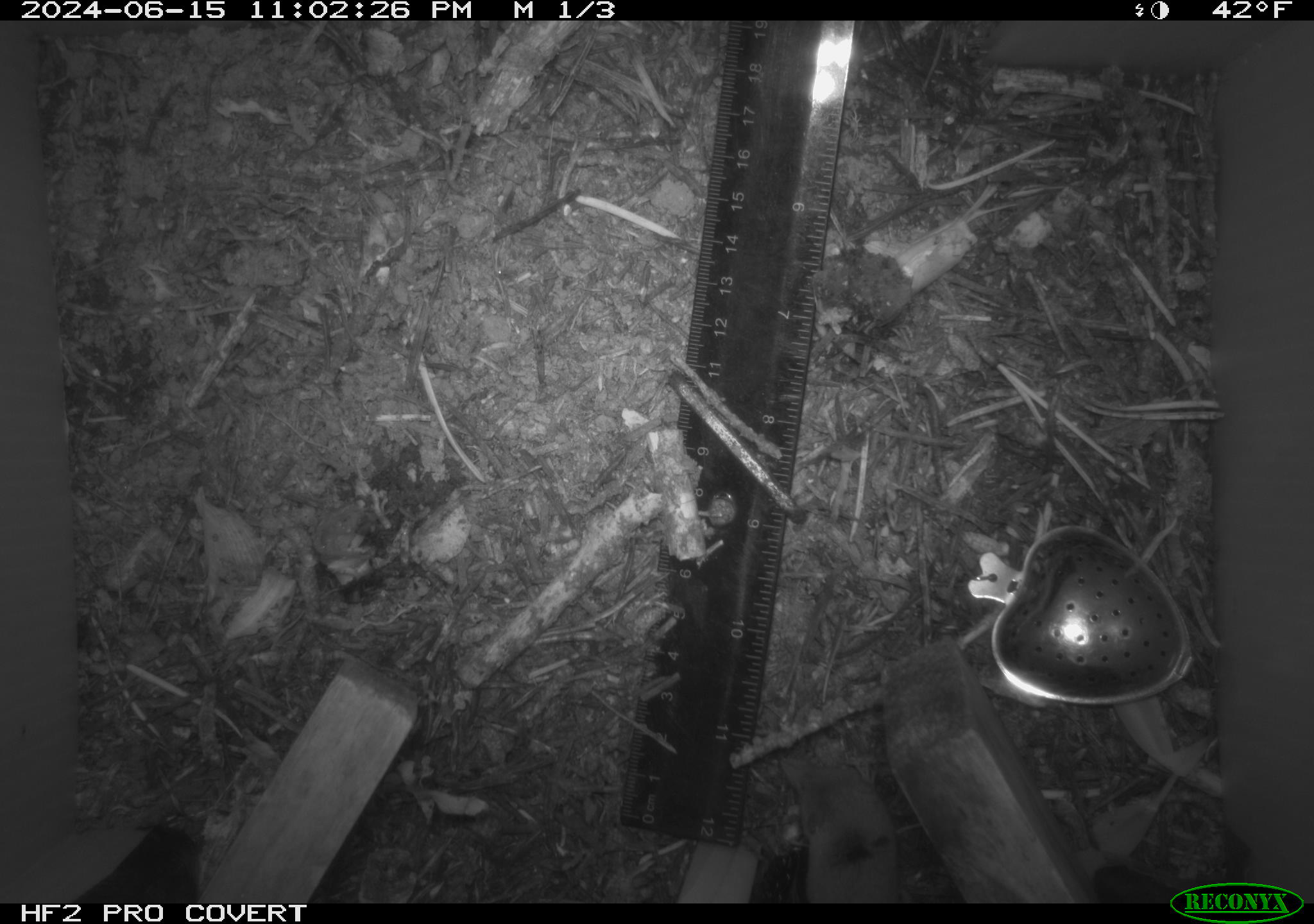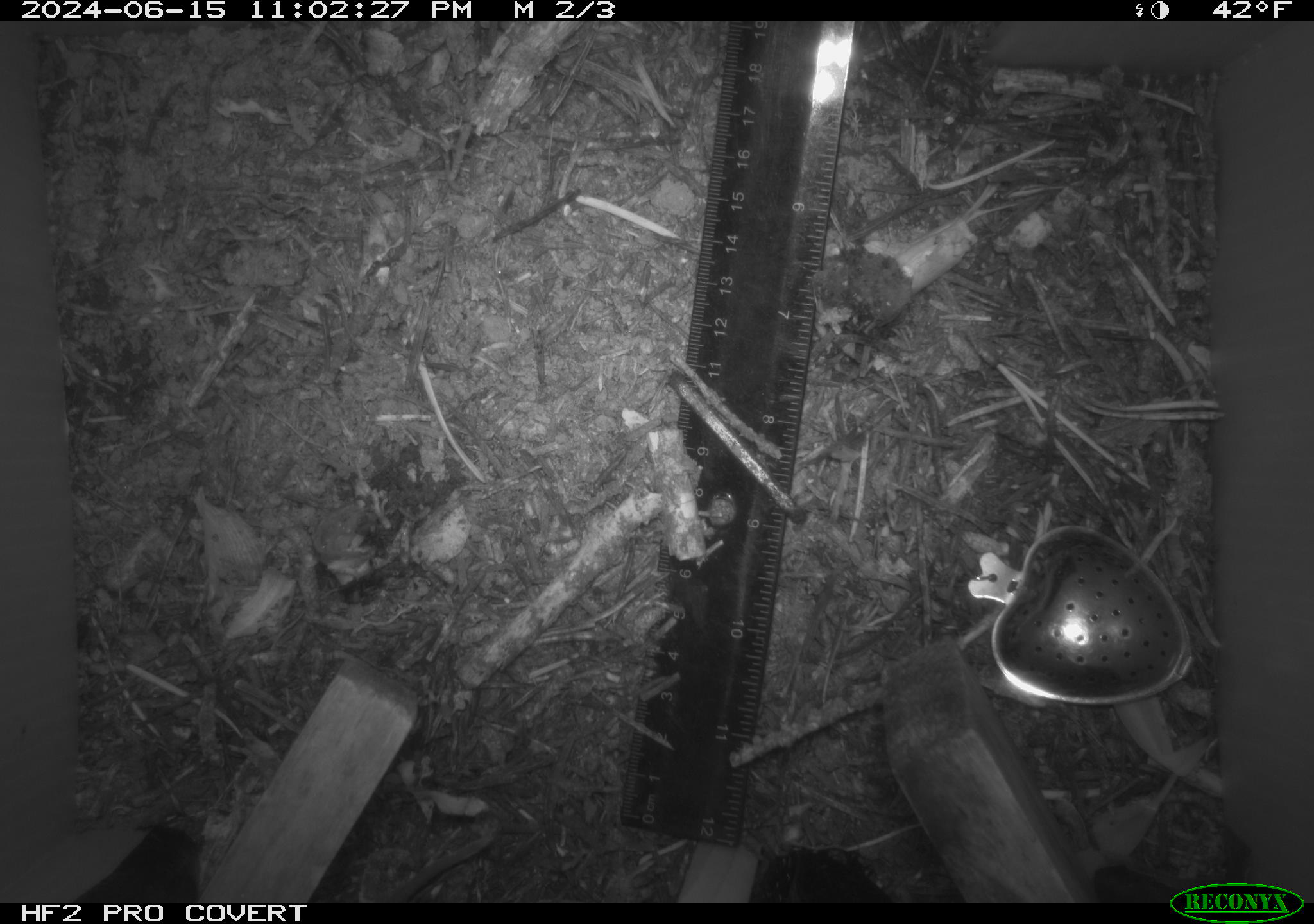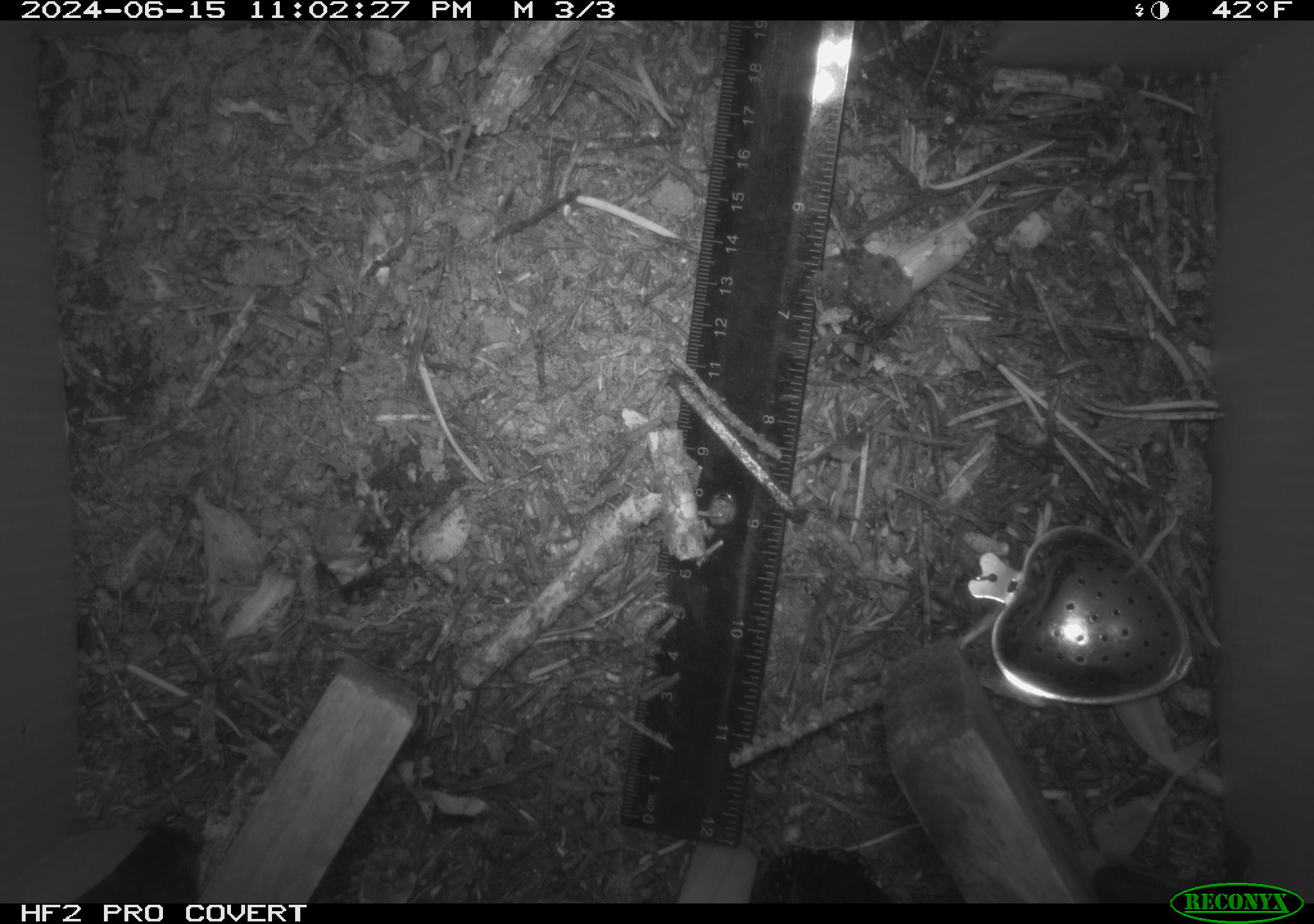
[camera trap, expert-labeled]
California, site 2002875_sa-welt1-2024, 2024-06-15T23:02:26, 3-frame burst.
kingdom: Animalia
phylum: Chordata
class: Mammalia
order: Eulipotyphla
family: Soricidae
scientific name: Soricidae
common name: shrews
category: soricidae family